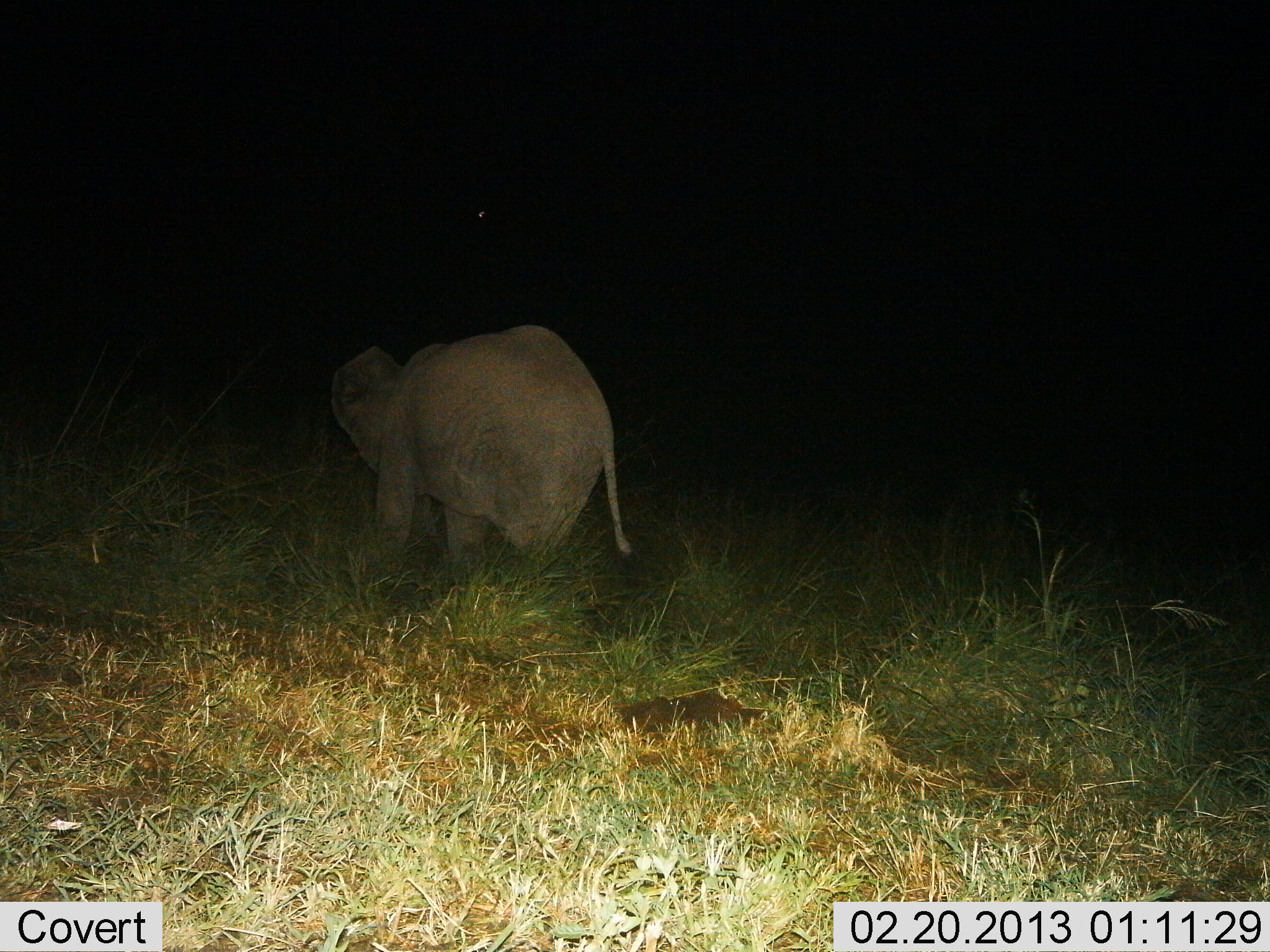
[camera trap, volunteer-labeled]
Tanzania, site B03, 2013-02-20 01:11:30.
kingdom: Animalia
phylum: Chordata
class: Mammalia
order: Proboscidea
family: Elephantidae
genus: Loxodonta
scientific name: Loxodonta africana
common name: african bush elephant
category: elephant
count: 1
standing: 32%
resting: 0%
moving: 68%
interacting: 0%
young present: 26%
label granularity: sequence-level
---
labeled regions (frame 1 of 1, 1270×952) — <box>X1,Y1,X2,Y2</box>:
animal: <box>330,325,642,582</box>